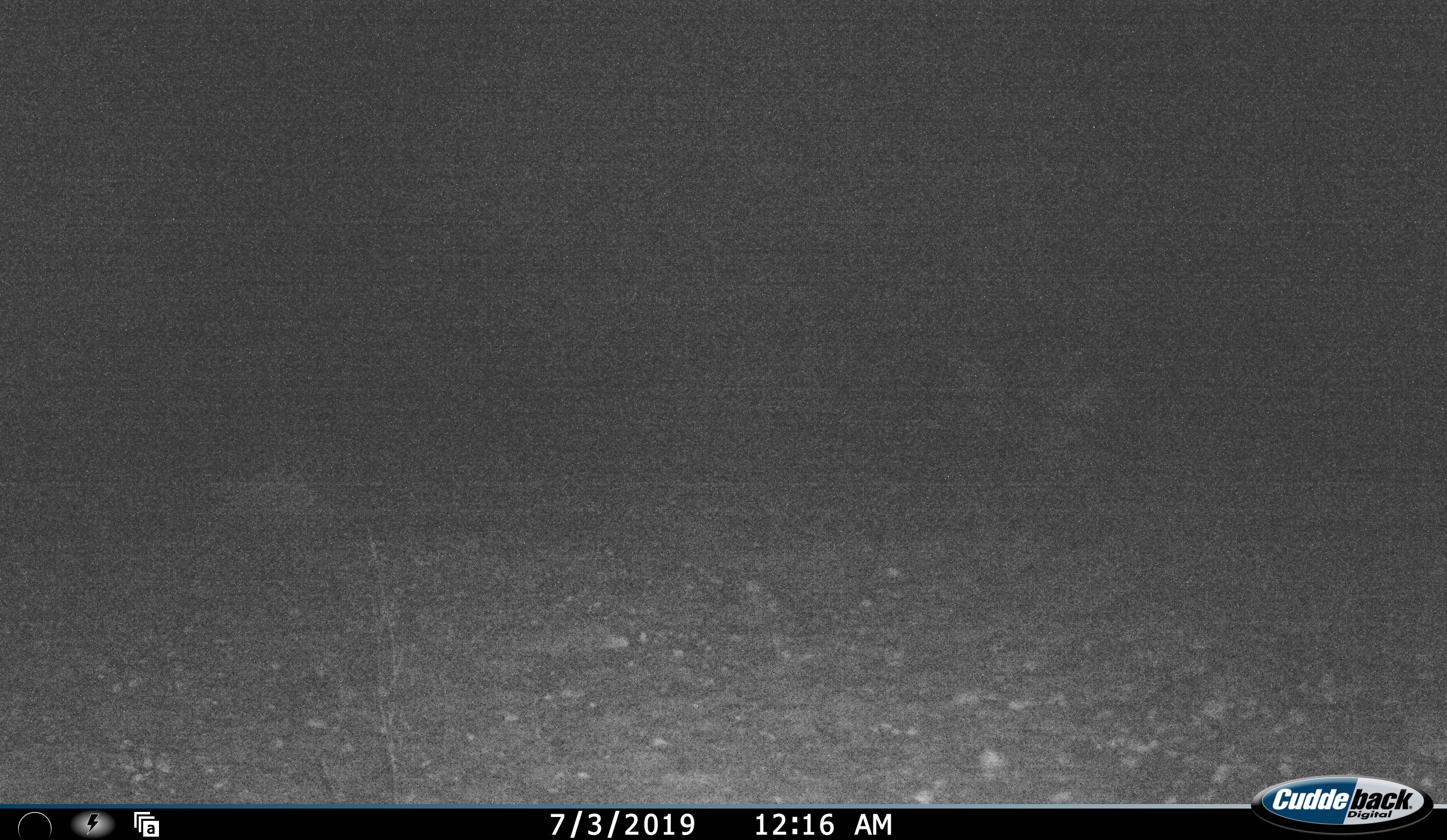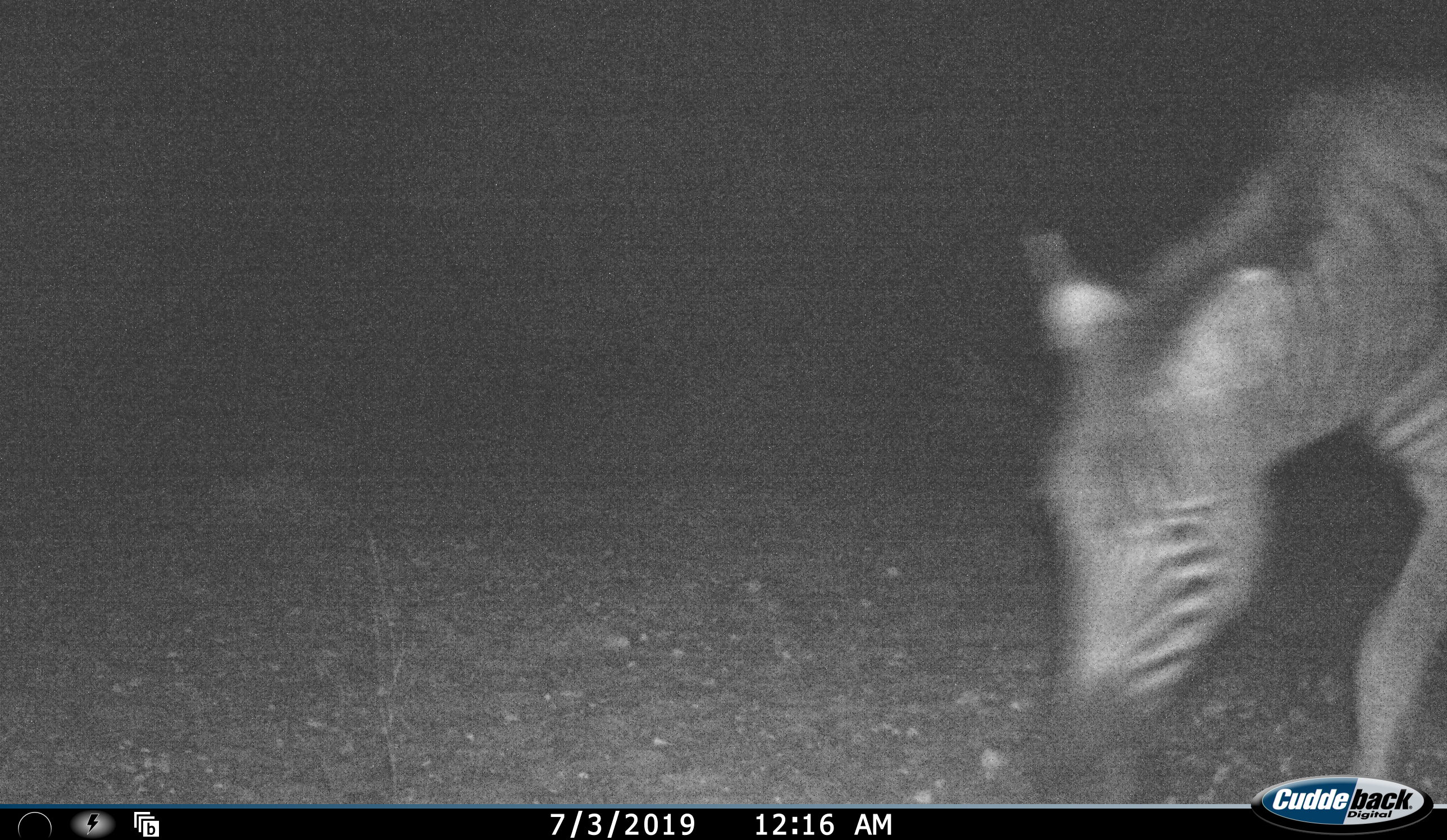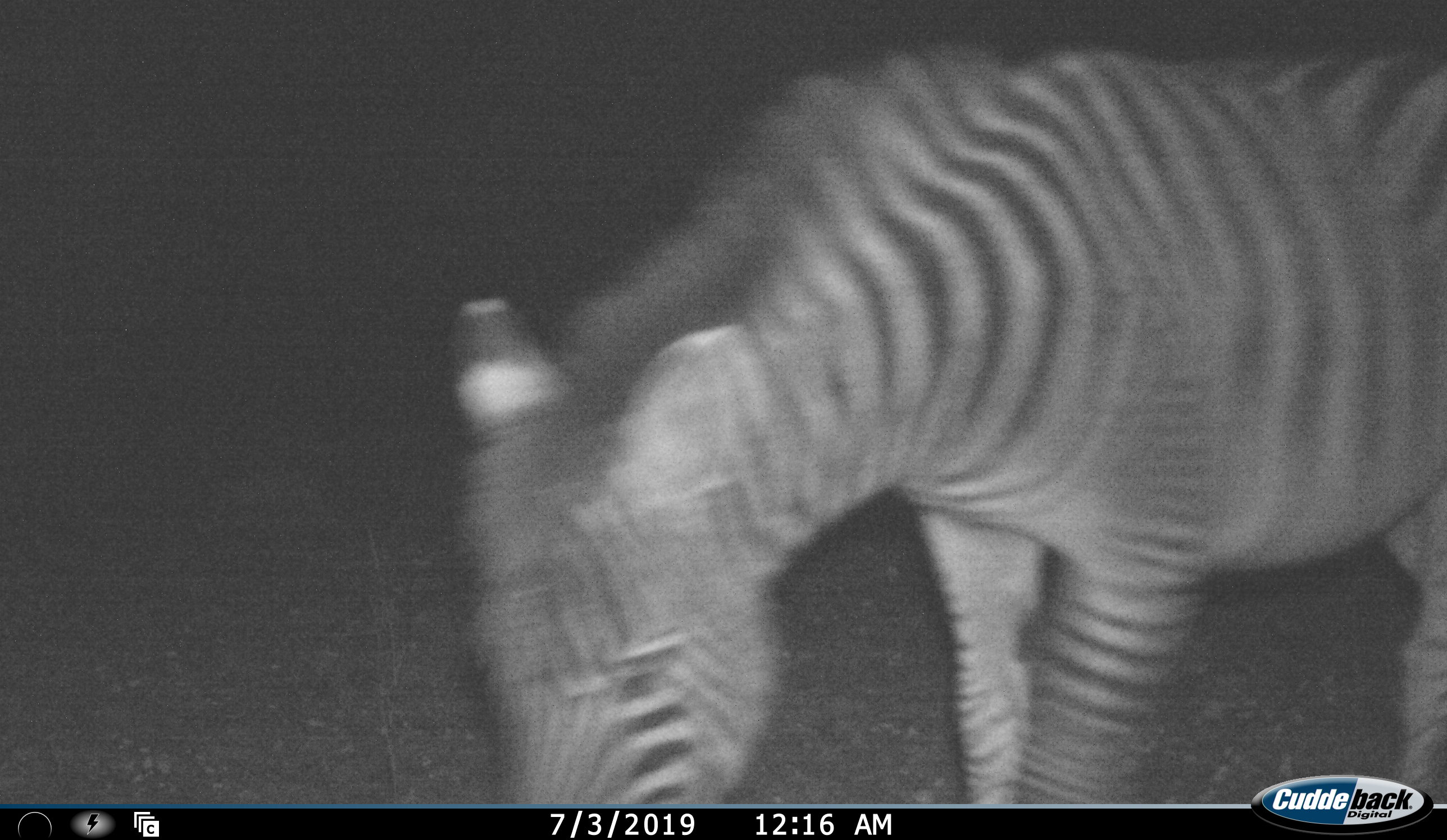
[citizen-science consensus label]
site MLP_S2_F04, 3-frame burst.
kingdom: Animalia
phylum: Chordata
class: Mammalia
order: Perissodactyla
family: Equidae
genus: Equus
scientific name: Equus quagga burchellii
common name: burchell's zebra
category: zebraburchells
Zebraburchells (burchell's zebra) (Equus quagga burchellii), count 1. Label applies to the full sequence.